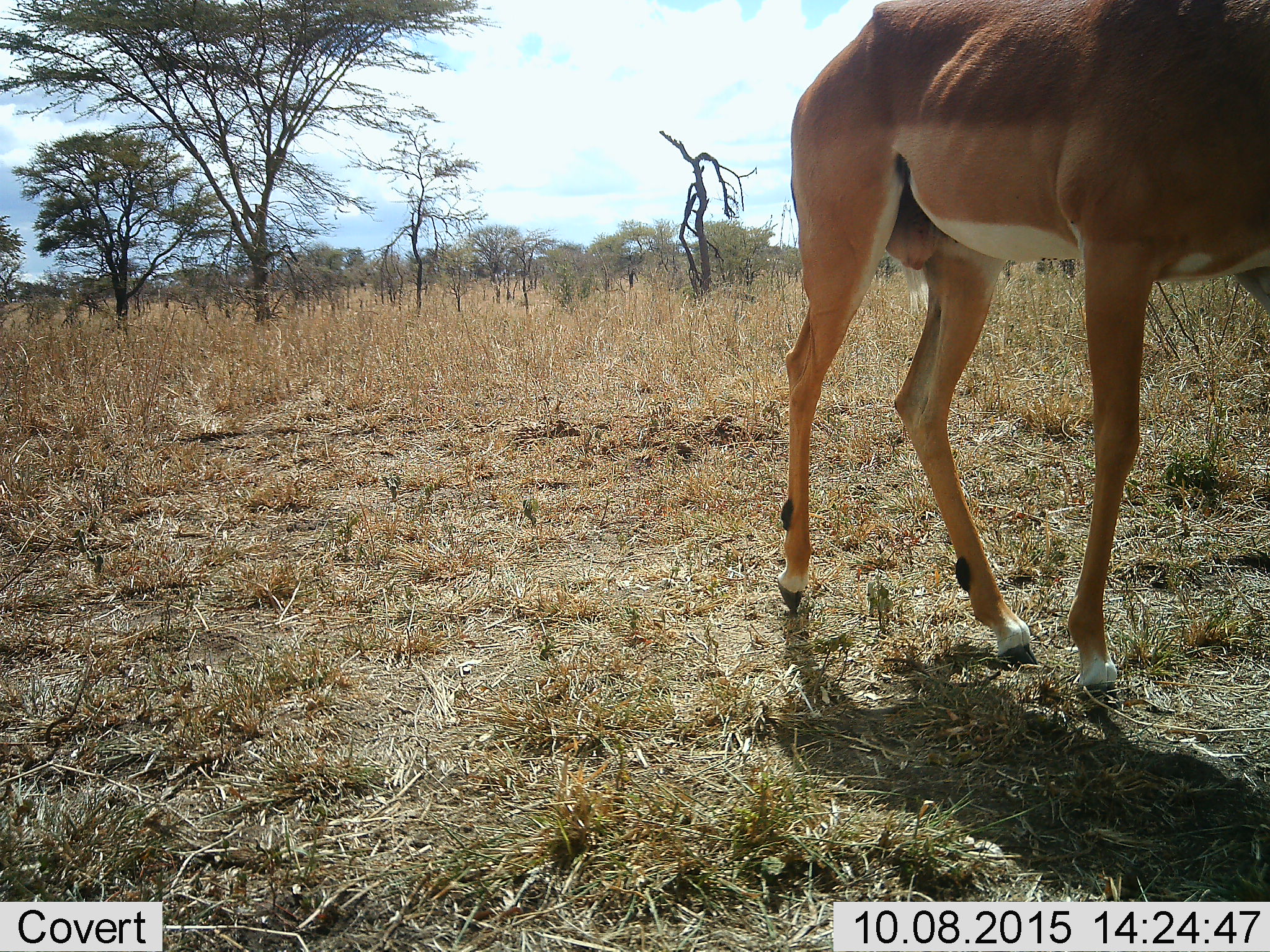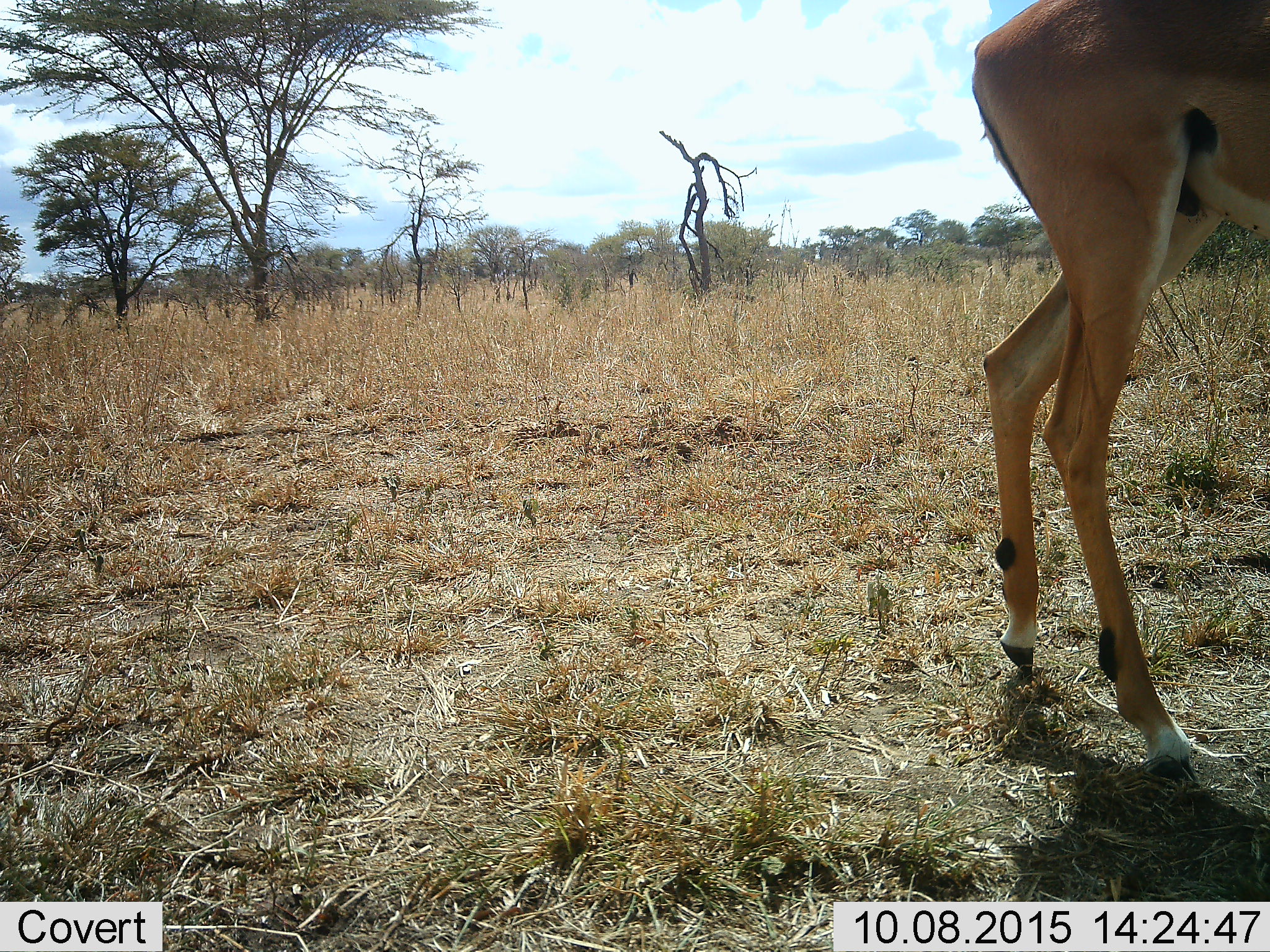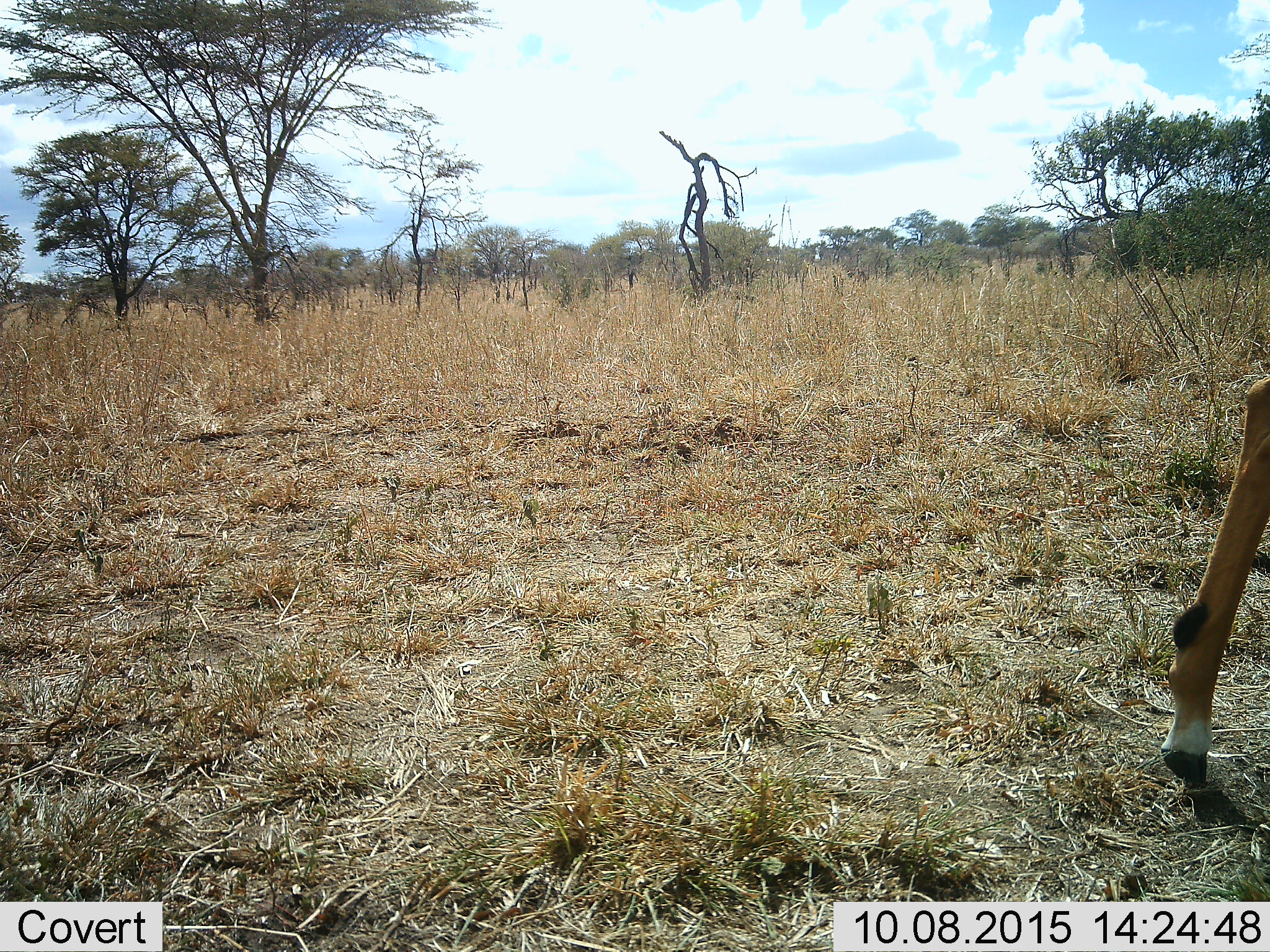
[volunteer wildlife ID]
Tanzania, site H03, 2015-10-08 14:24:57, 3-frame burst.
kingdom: Animalia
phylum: Chordata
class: Mammalia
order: Artiodactyla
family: Bovidae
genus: Aepyceros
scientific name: Aepyceros melampus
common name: impala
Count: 1.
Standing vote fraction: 0%.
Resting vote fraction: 0%.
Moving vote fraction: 100%.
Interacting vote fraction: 0%.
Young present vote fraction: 0%.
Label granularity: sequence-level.